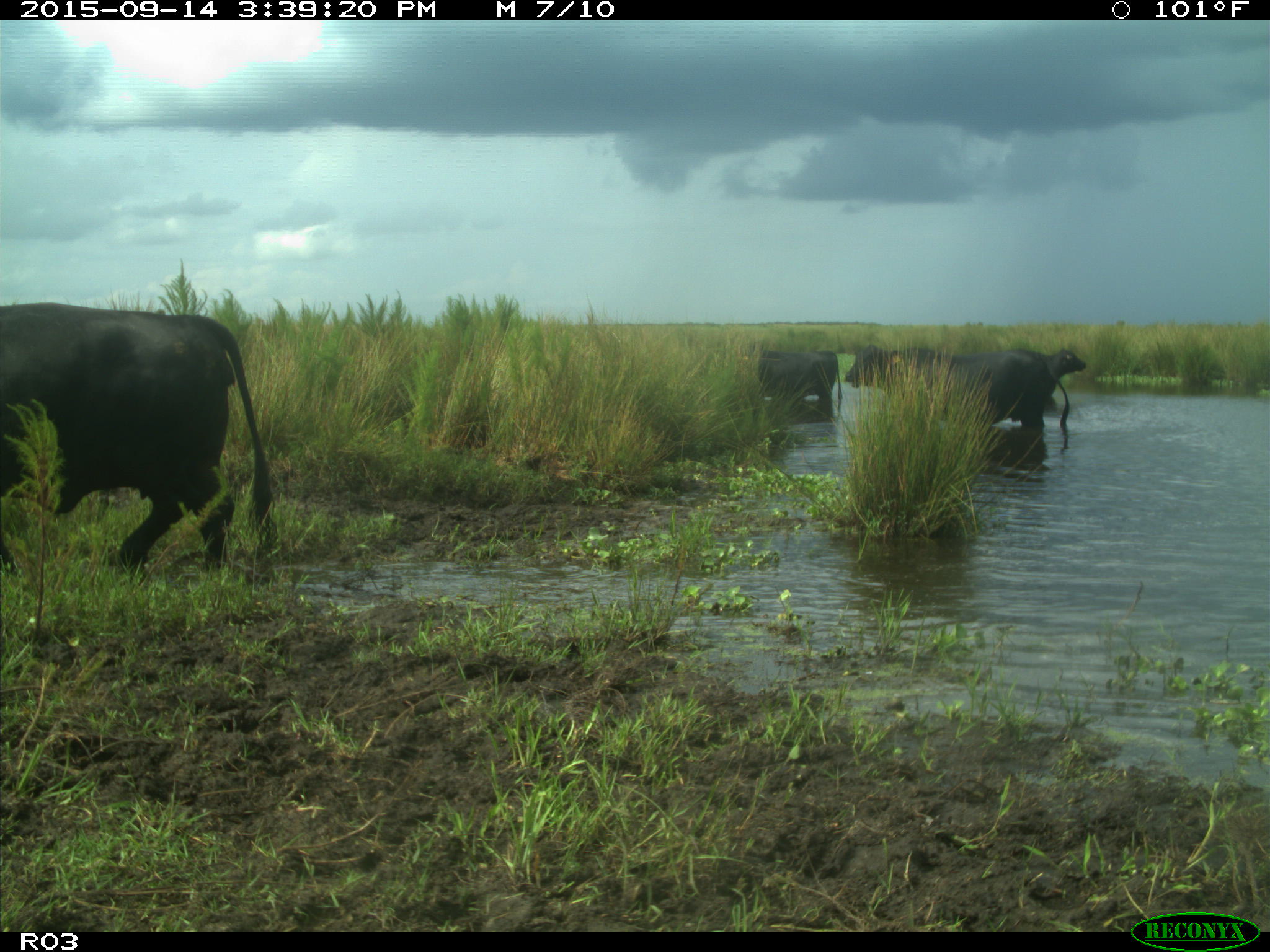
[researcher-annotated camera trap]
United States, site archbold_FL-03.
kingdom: Animalia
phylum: Chordata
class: Mammalia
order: Artiodactyla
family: Bovidae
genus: Bos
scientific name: Bos taurus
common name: domestic cow